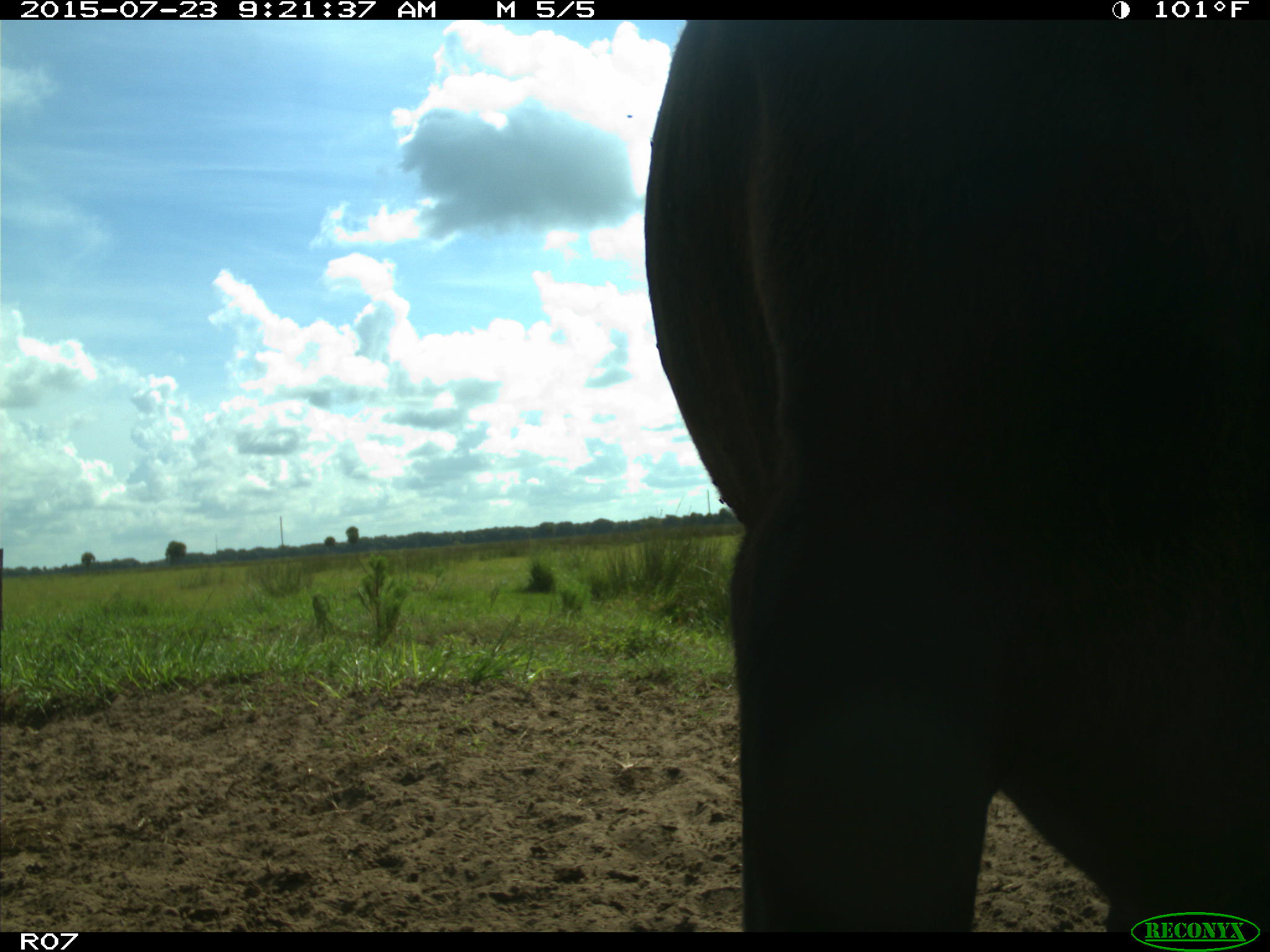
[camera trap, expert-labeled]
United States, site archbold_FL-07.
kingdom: Animalia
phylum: Chordata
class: Mammalia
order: Artiodactyla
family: Bovidae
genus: Bos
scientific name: Bos taurus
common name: domestic cow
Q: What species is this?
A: Bos taurus (domestic cow).